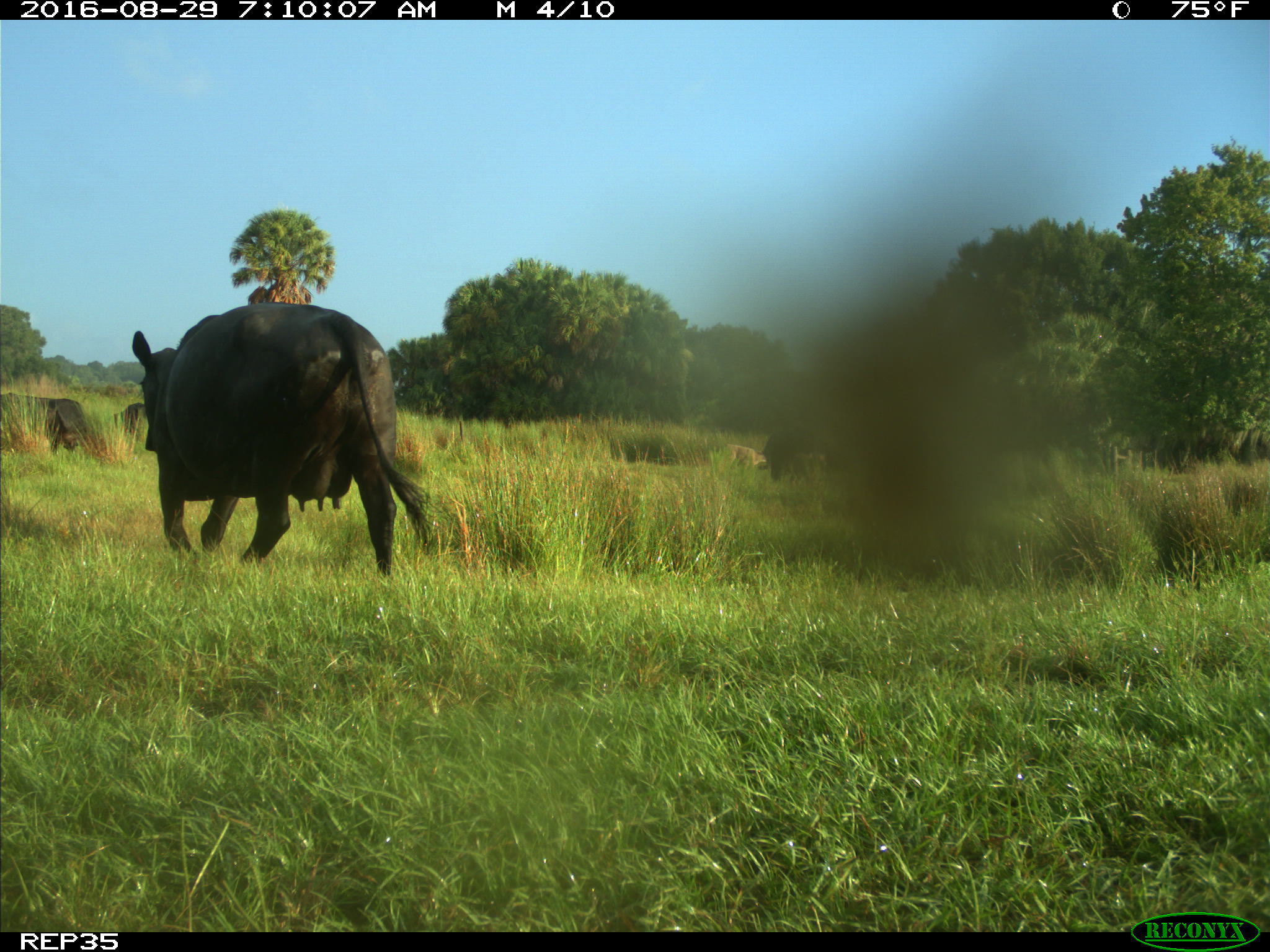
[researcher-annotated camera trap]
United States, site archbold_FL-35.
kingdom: Animalia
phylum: Chordata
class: Mammalia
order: Artiodactyla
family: Bovidae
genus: Bos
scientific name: Bos taurus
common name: domestic cow